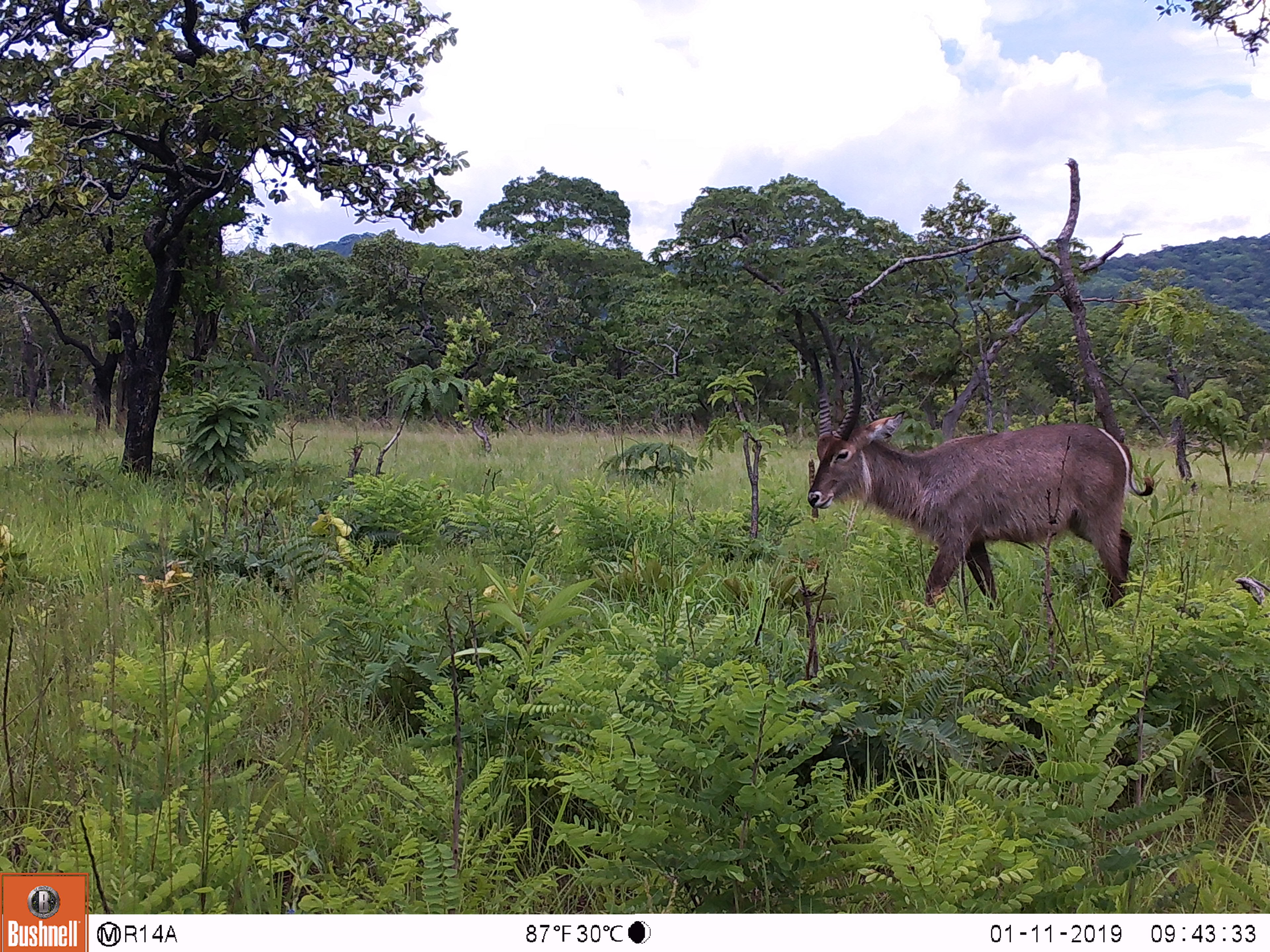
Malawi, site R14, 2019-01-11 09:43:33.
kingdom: Animalia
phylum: Chordata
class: Mammalia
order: Artiodactyla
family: Bovidae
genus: Kobus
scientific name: Kobus ellipsiprymnus ellipsiprymnus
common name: common waterbuck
Common waterbuck (Kobus ellipsiprymnus ellipsiprymnus), count 1.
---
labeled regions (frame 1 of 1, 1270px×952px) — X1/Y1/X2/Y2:
common waterbuck: 798/342/1160/625